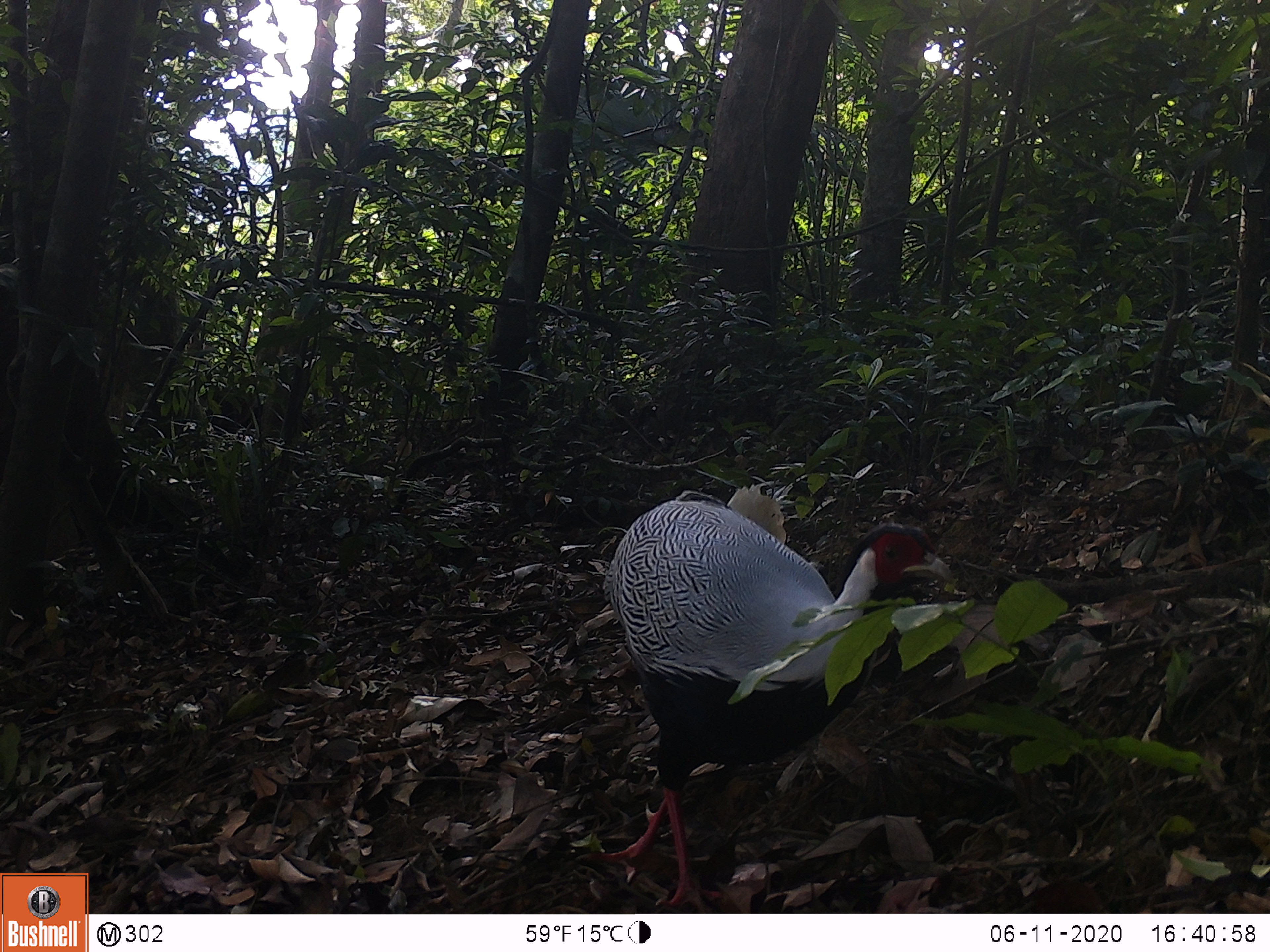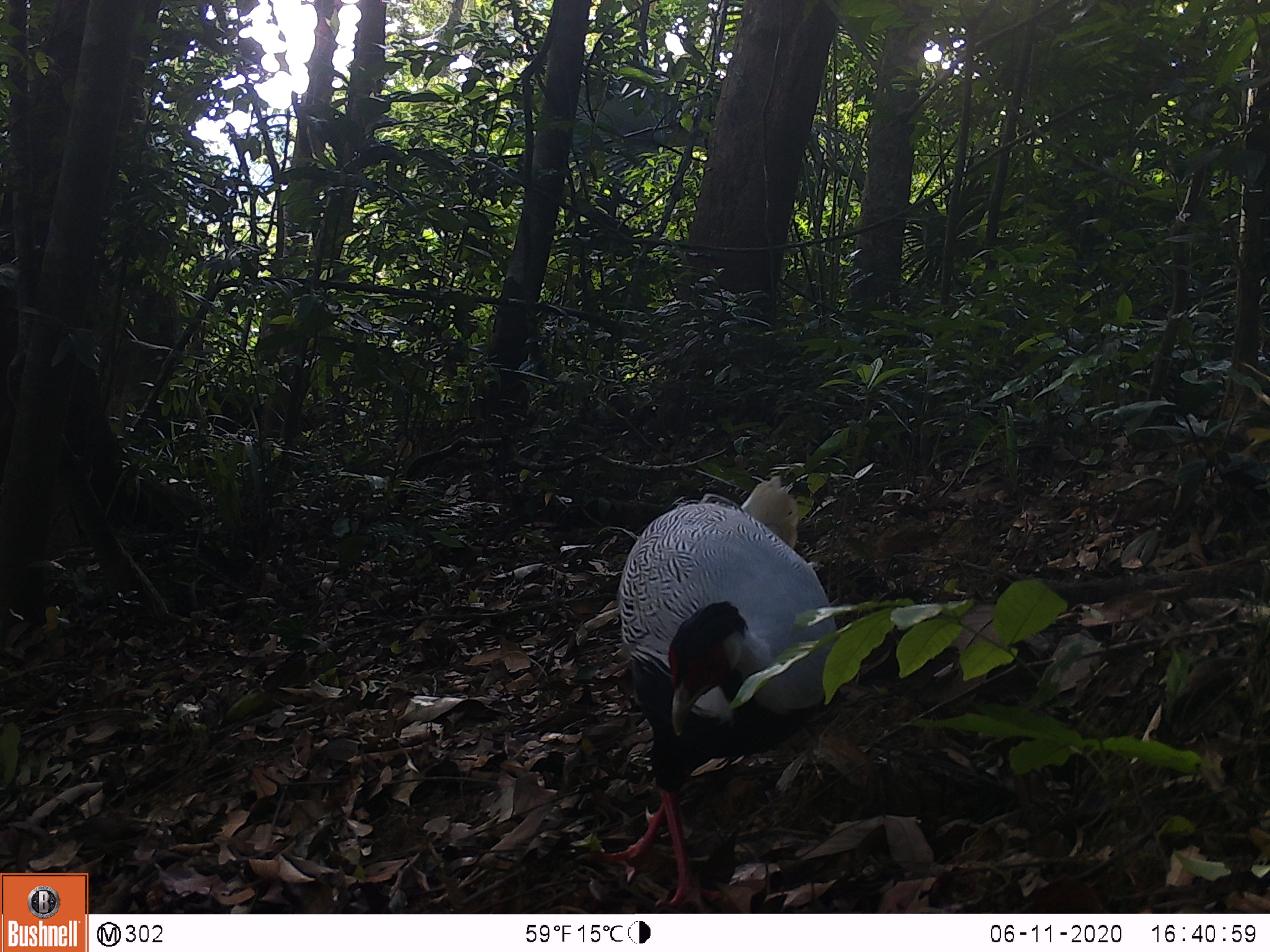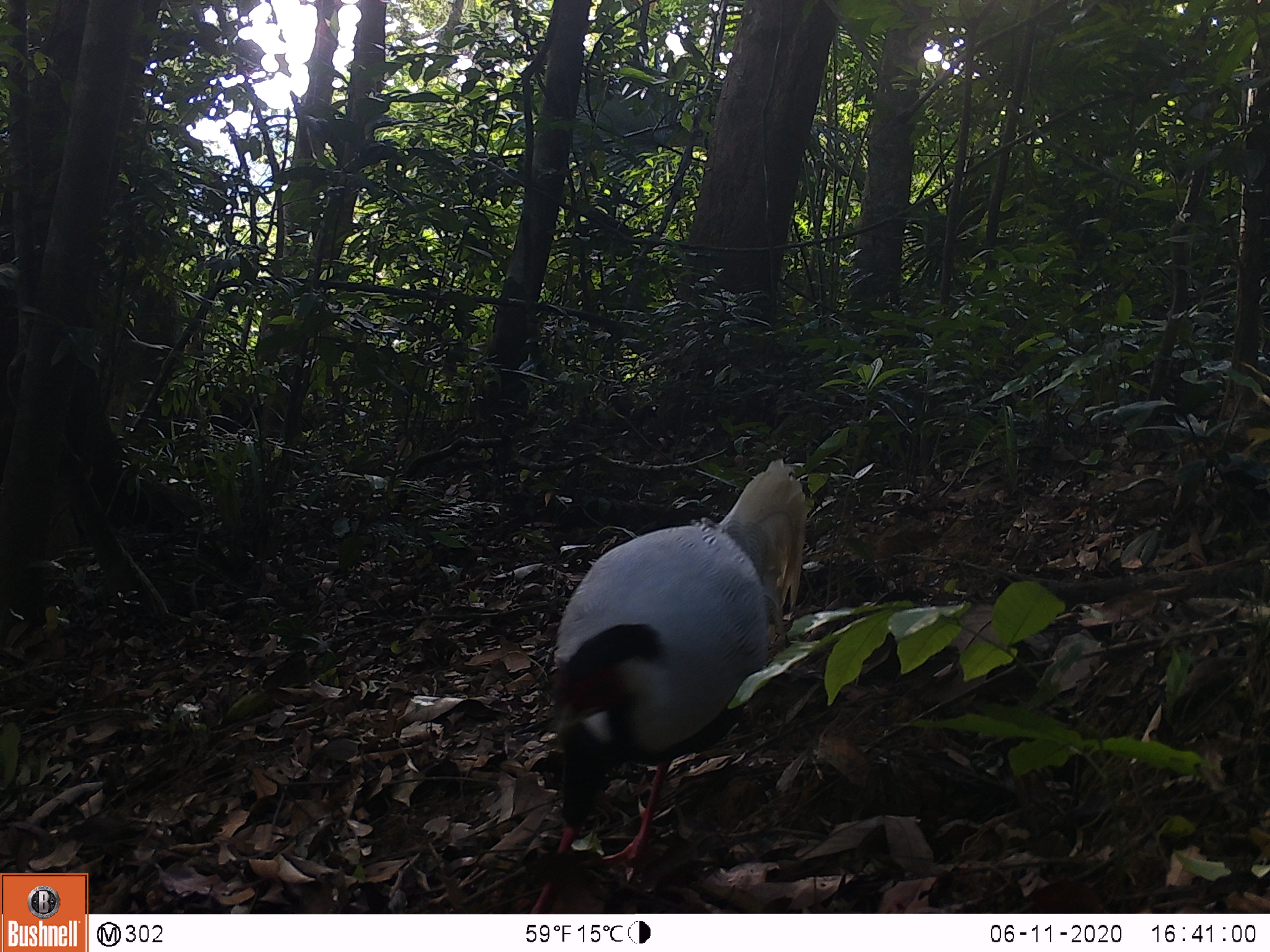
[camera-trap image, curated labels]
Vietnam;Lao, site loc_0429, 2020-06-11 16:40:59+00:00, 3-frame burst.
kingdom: Animalia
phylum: Chordata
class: Aves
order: Galliformes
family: Phasianidae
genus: Lophura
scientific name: Lophura nycthemera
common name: silver pheasant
Silver pheasant (Lophura nycthemera). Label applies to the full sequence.